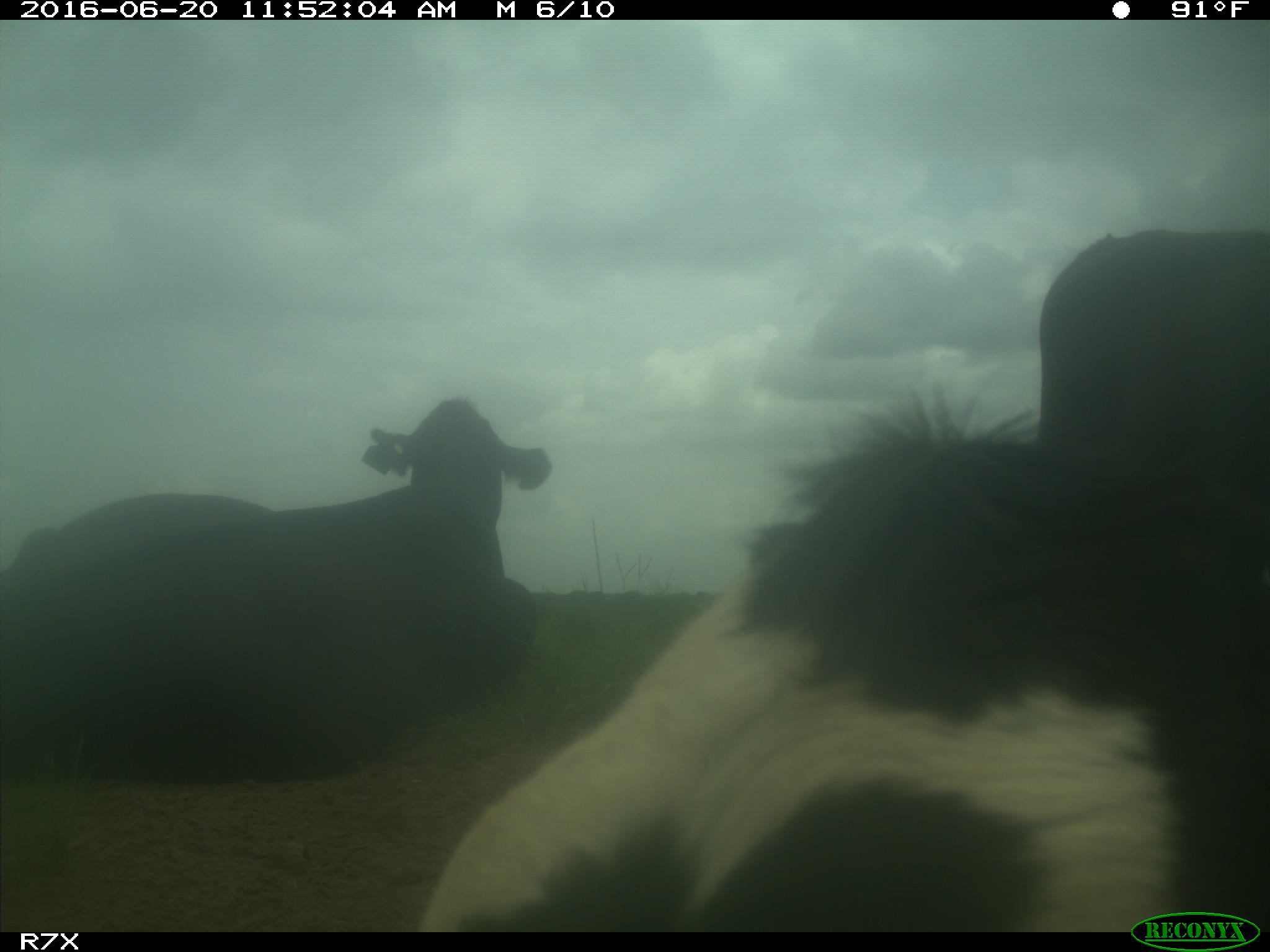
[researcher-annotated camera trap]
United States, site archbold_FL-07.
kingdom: Animalia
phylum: Chordata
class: Mammalia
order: Artiodactyla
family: Bovidae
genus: Bos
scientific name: Bos taurus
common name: domestic cow